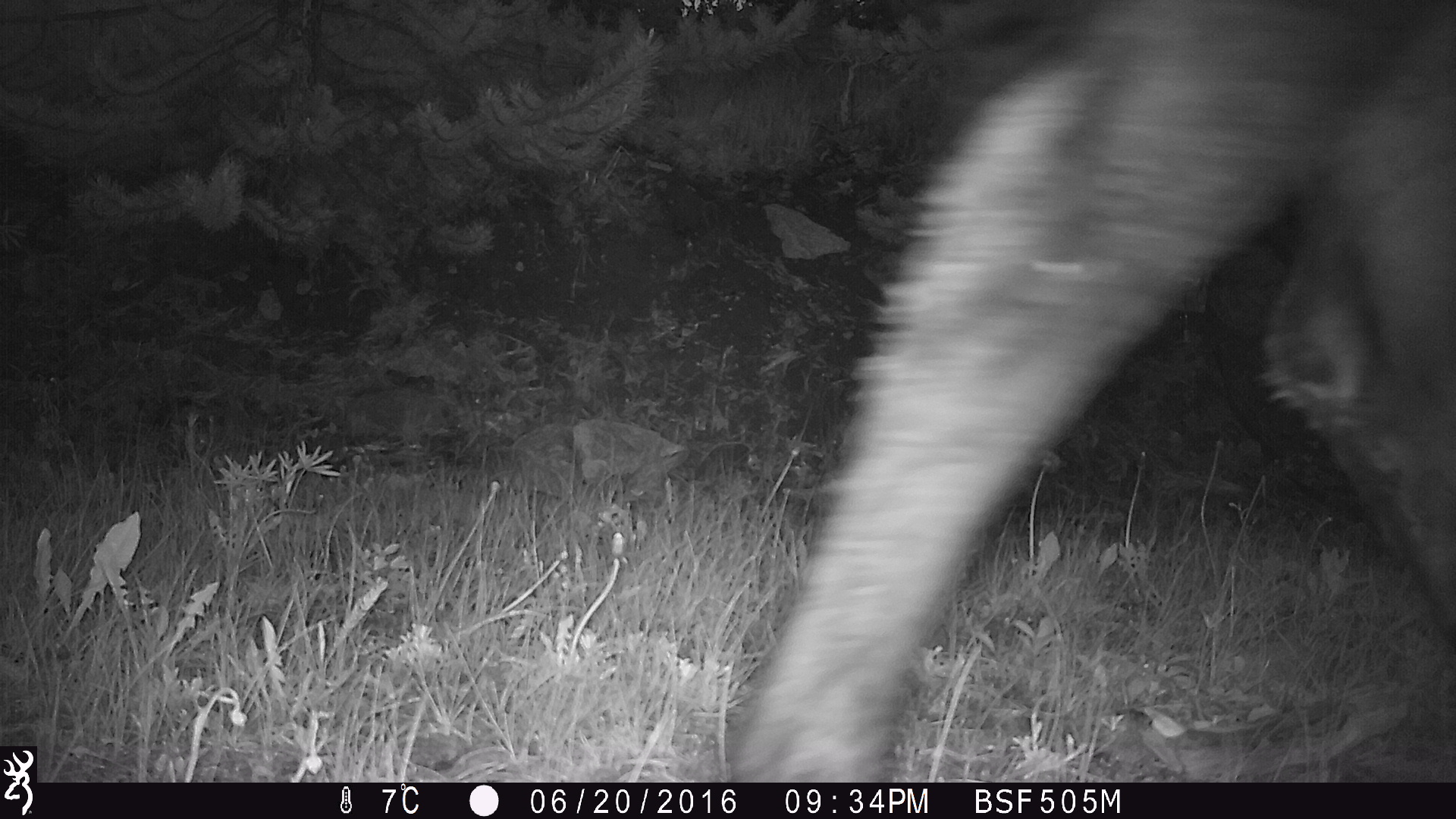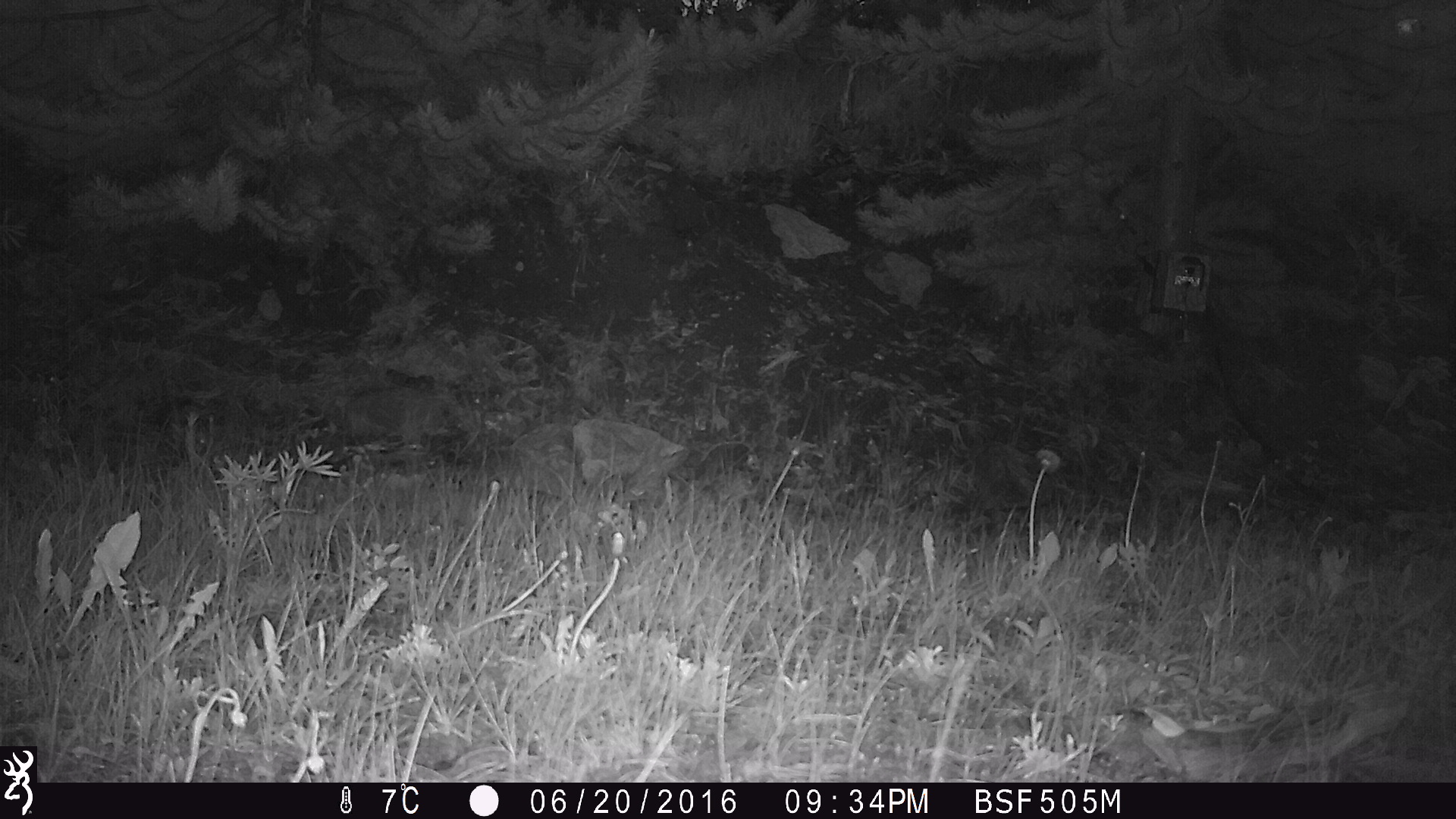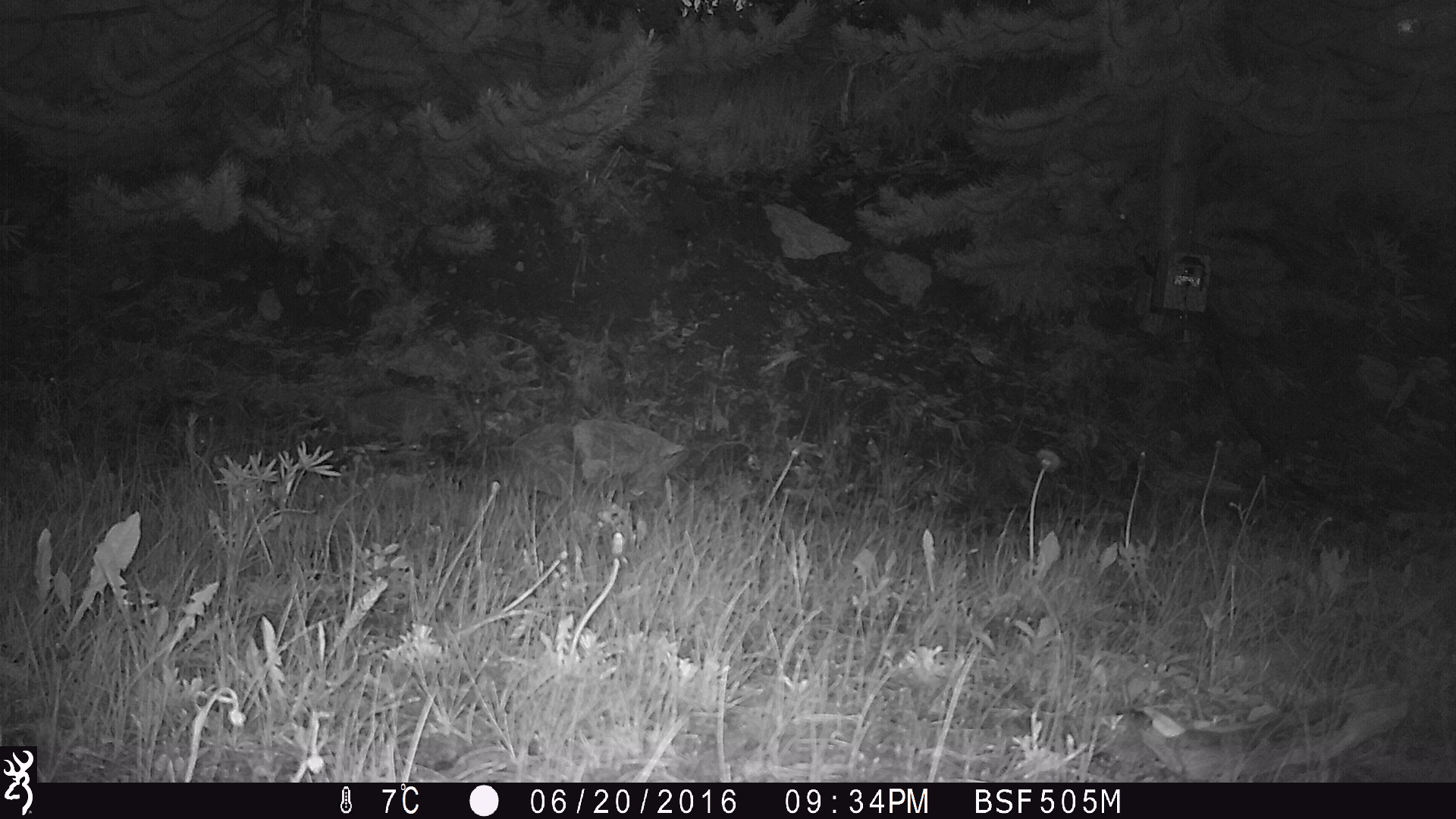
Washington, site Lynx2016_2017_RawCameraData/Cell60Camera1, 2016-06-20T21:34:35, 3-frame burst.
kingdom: Animalia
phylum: Chordata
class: Mammalia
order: Artiodactyla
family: Bovidae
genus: Bos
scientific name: Bos taurus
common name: domestic cattle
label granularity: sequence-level